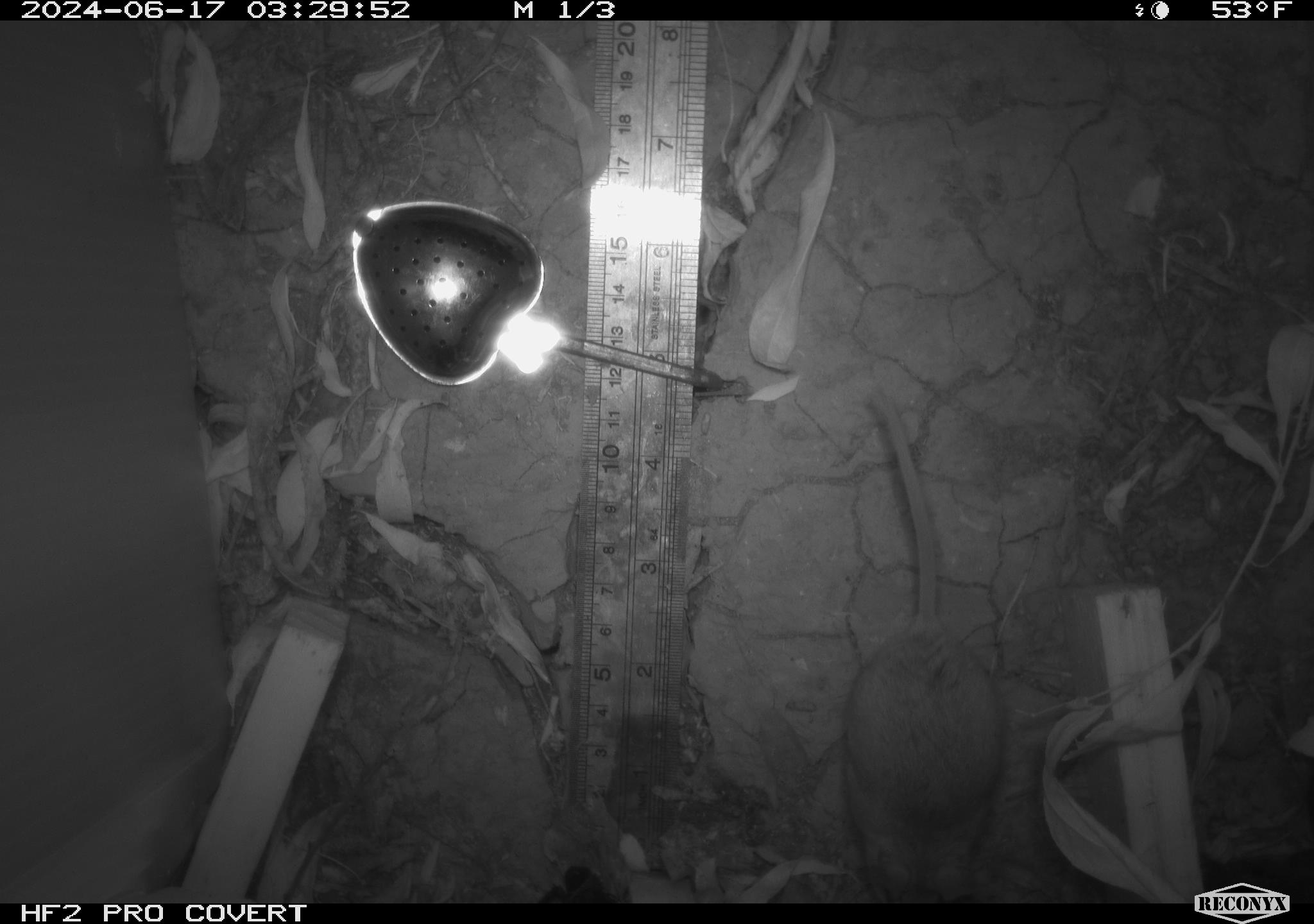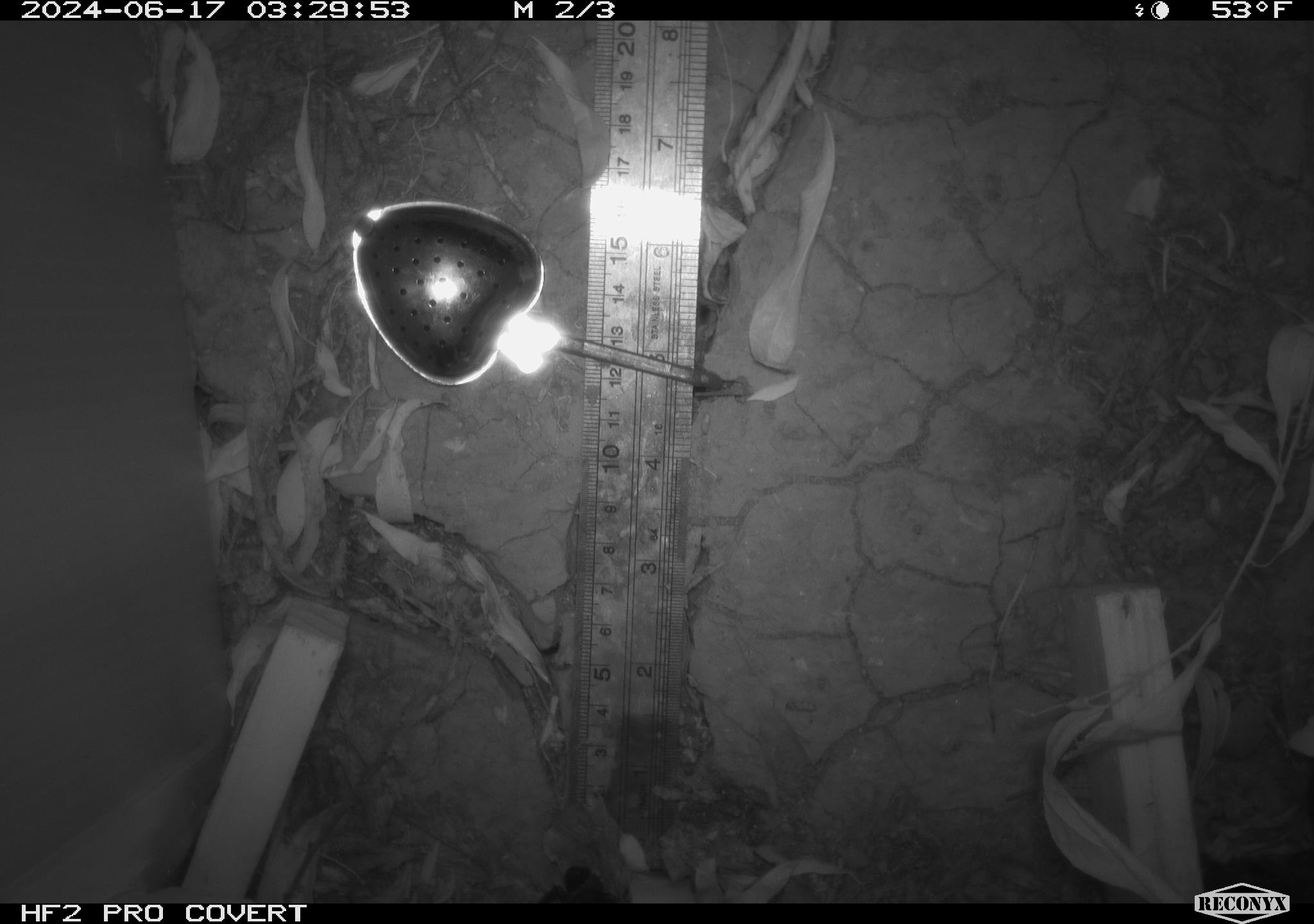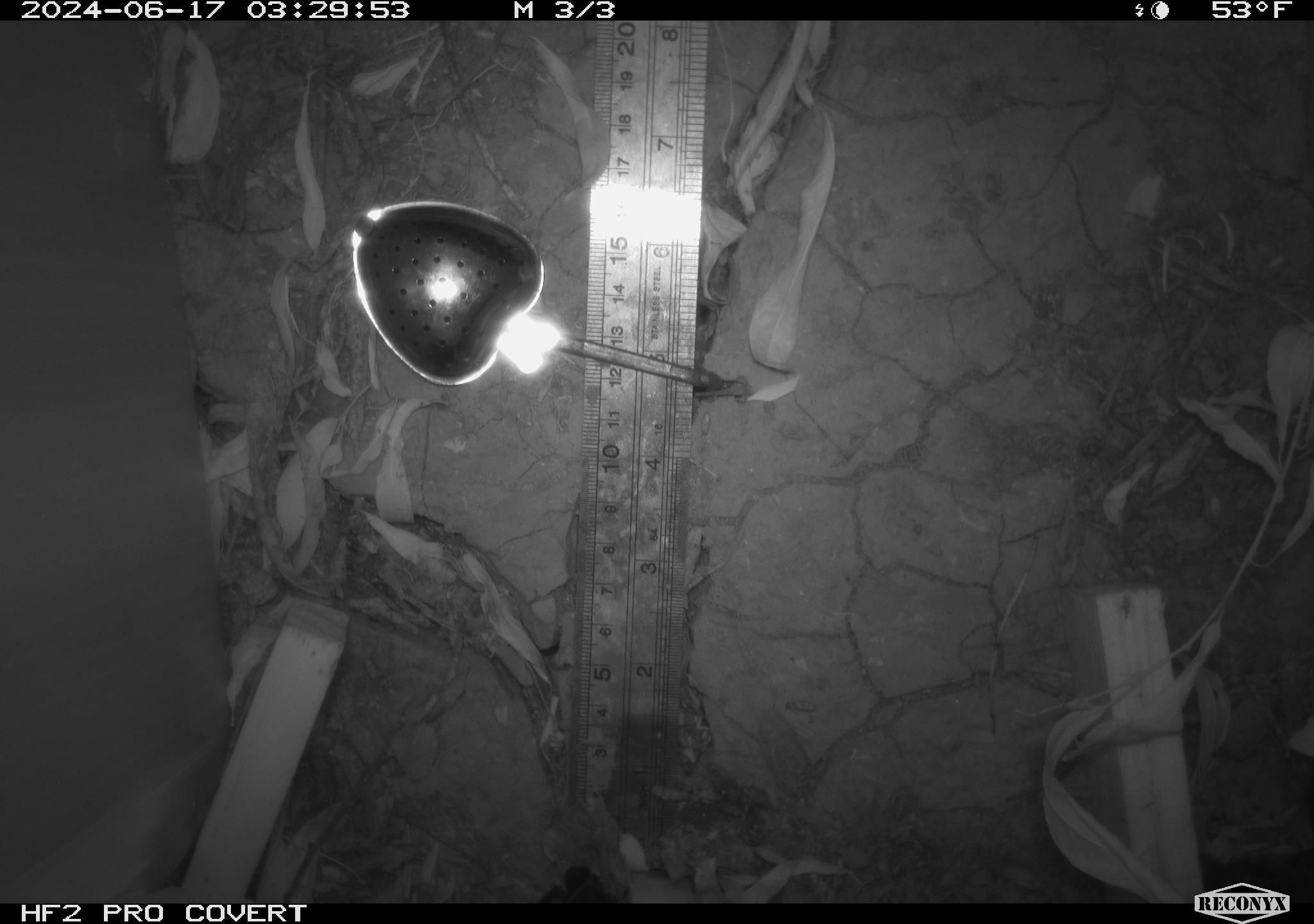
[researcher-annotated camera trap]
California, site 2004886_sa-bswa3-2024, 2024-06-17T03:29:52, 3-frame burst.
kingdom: Animalia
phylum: Chordata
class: Mammalia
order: Rodentia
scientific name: Rodentia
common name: mouse species